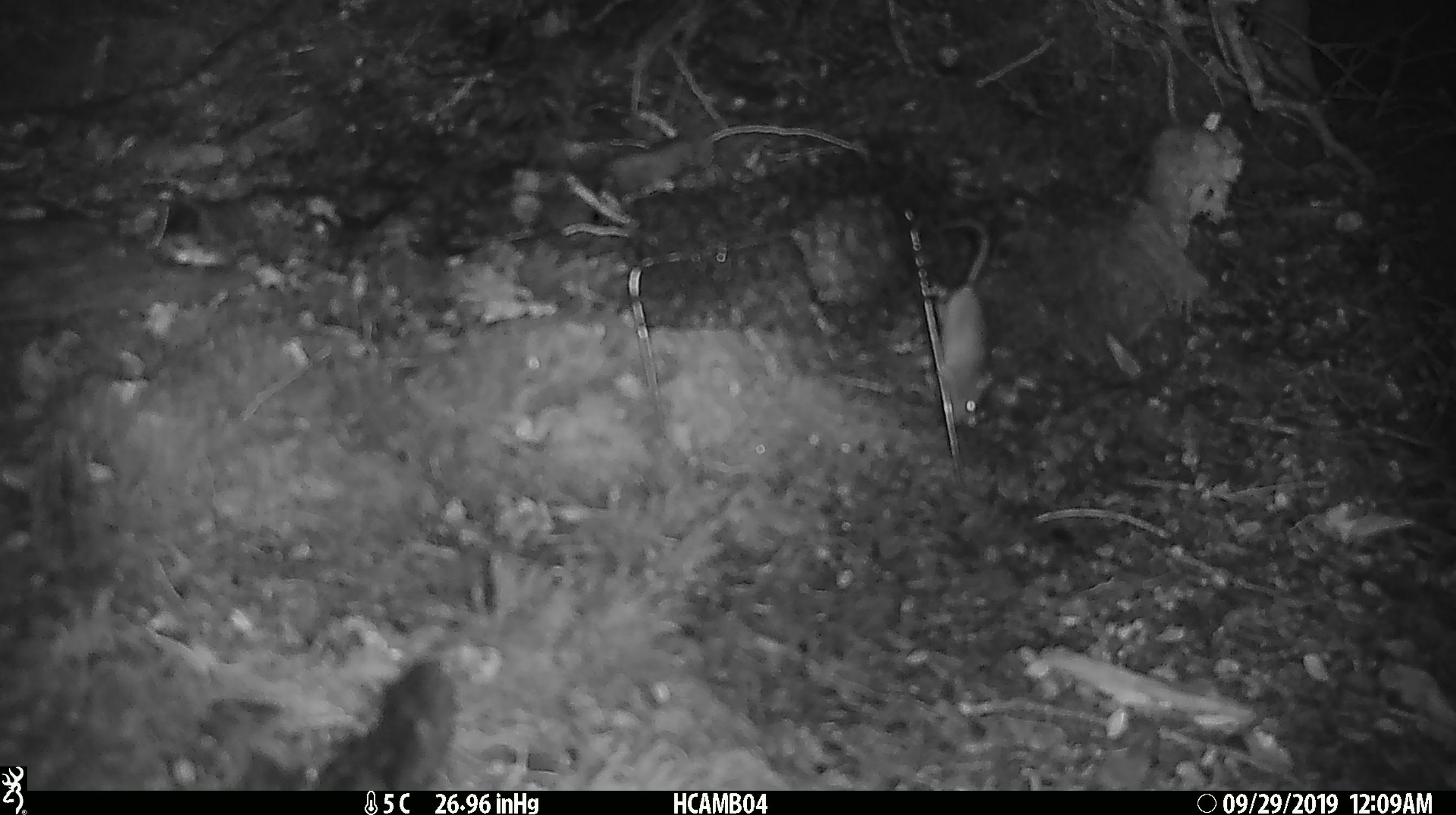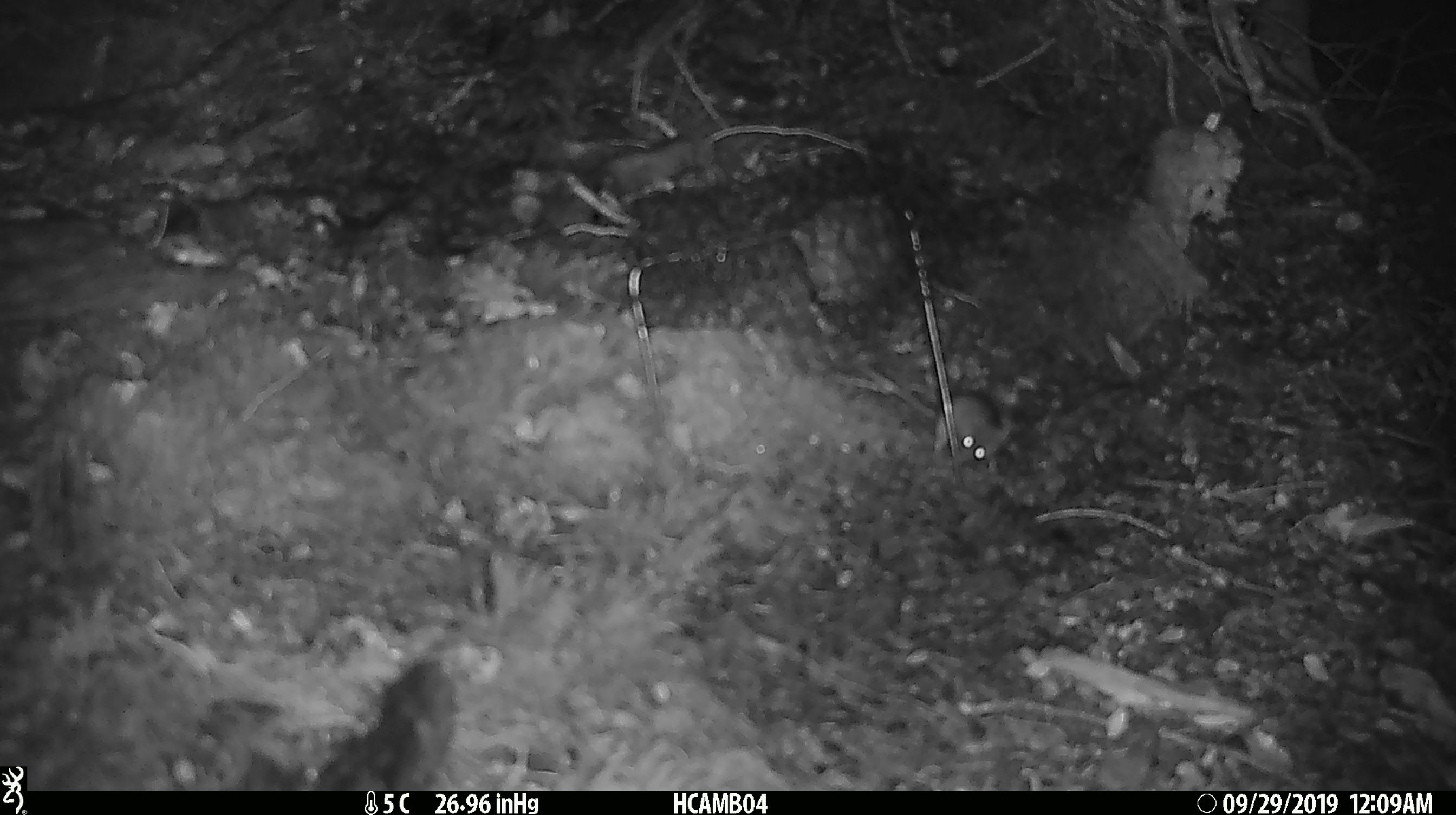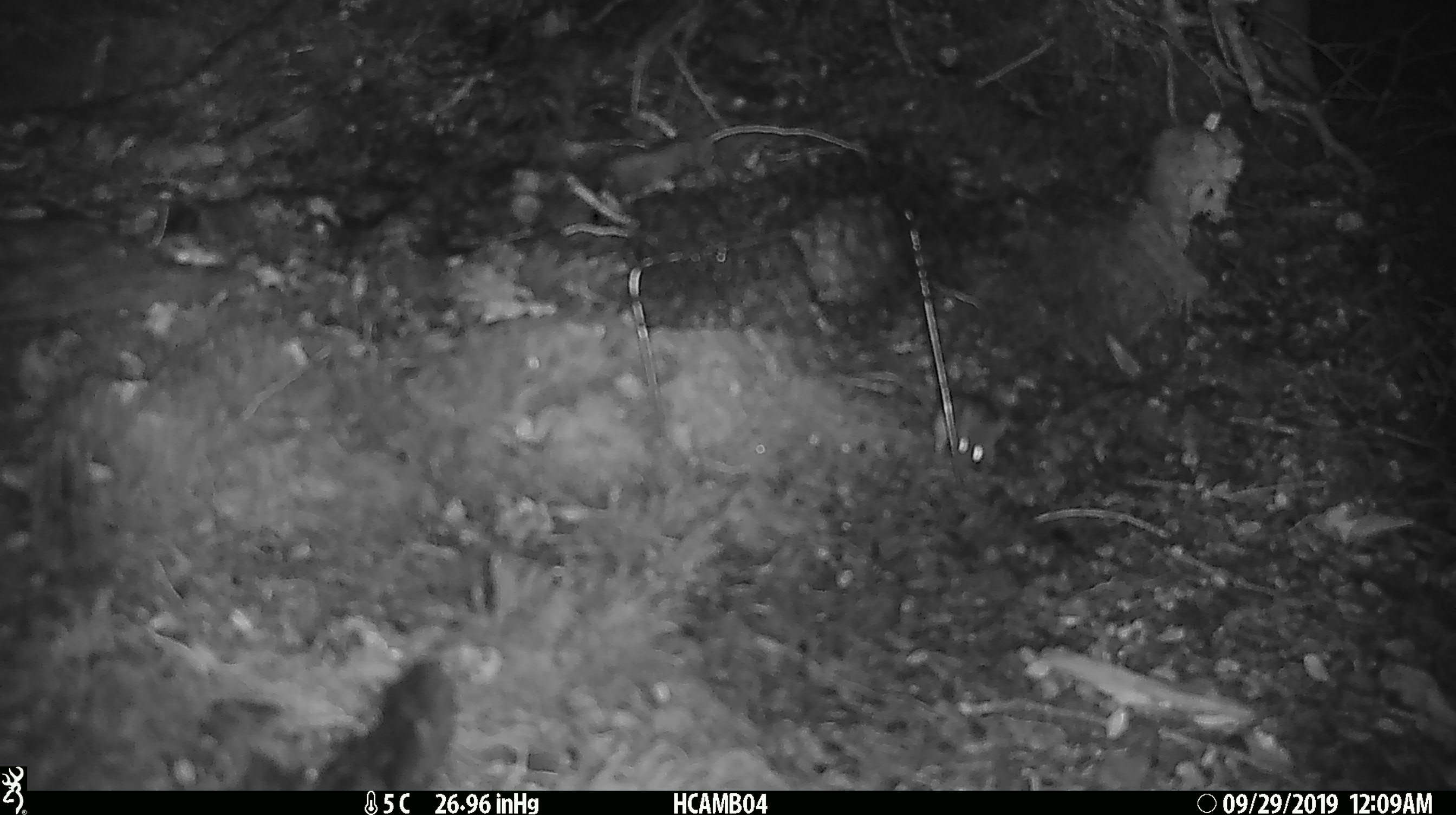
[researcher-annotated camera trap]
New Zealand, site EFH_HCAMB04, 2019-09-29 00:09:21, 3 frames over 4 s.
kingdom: Animalia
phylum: Chordata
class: Mammalia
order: Rodentia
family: Muridae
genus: Mus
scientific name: Mus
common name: mouse